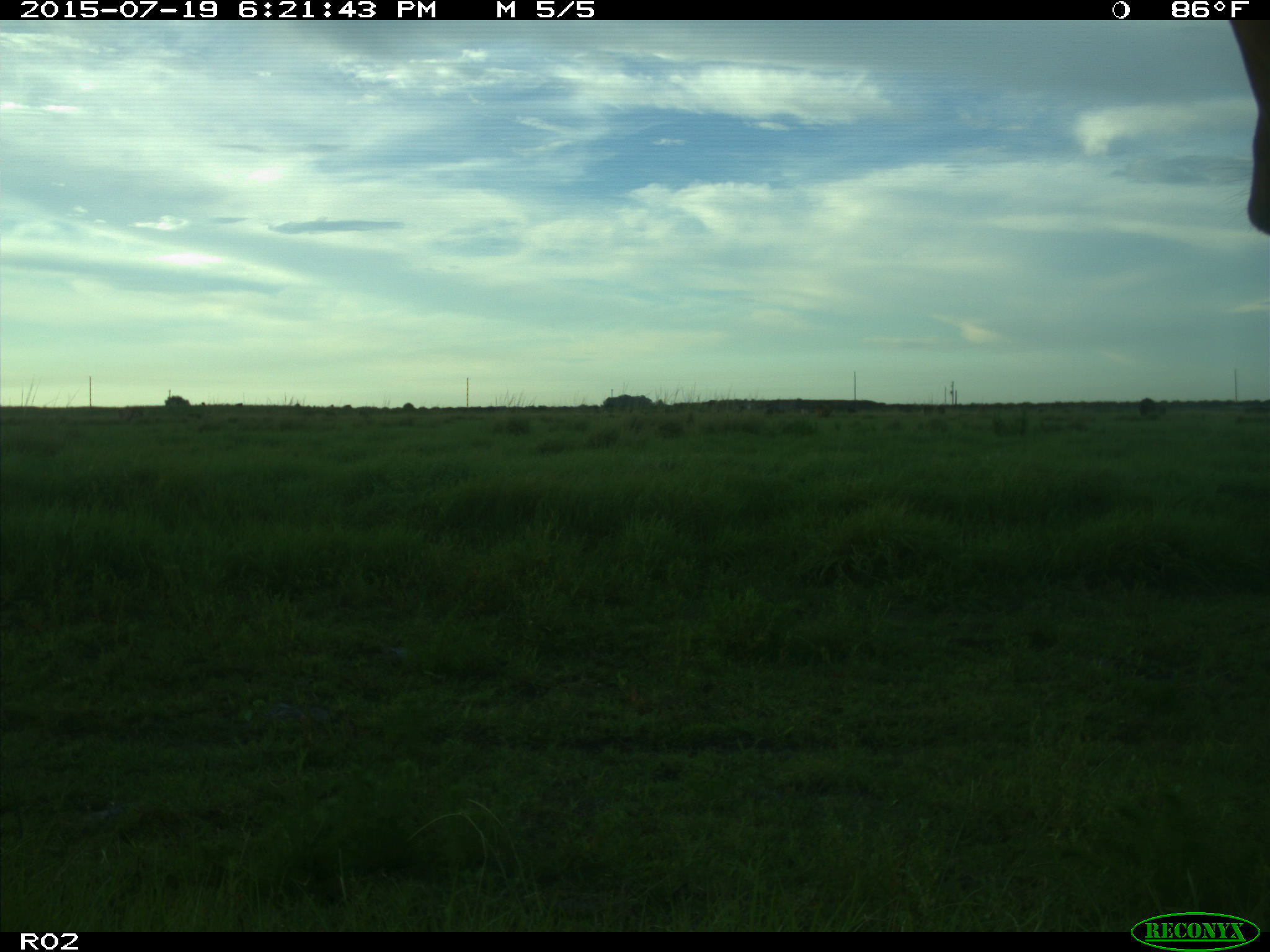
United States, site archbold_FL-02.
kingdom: Animalia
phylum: Chordata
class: Mammalia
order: Artiodactyla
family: Bovidae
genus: Bos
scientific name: Bos taurus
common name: domestic cow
Bos taurus (domestic cow).